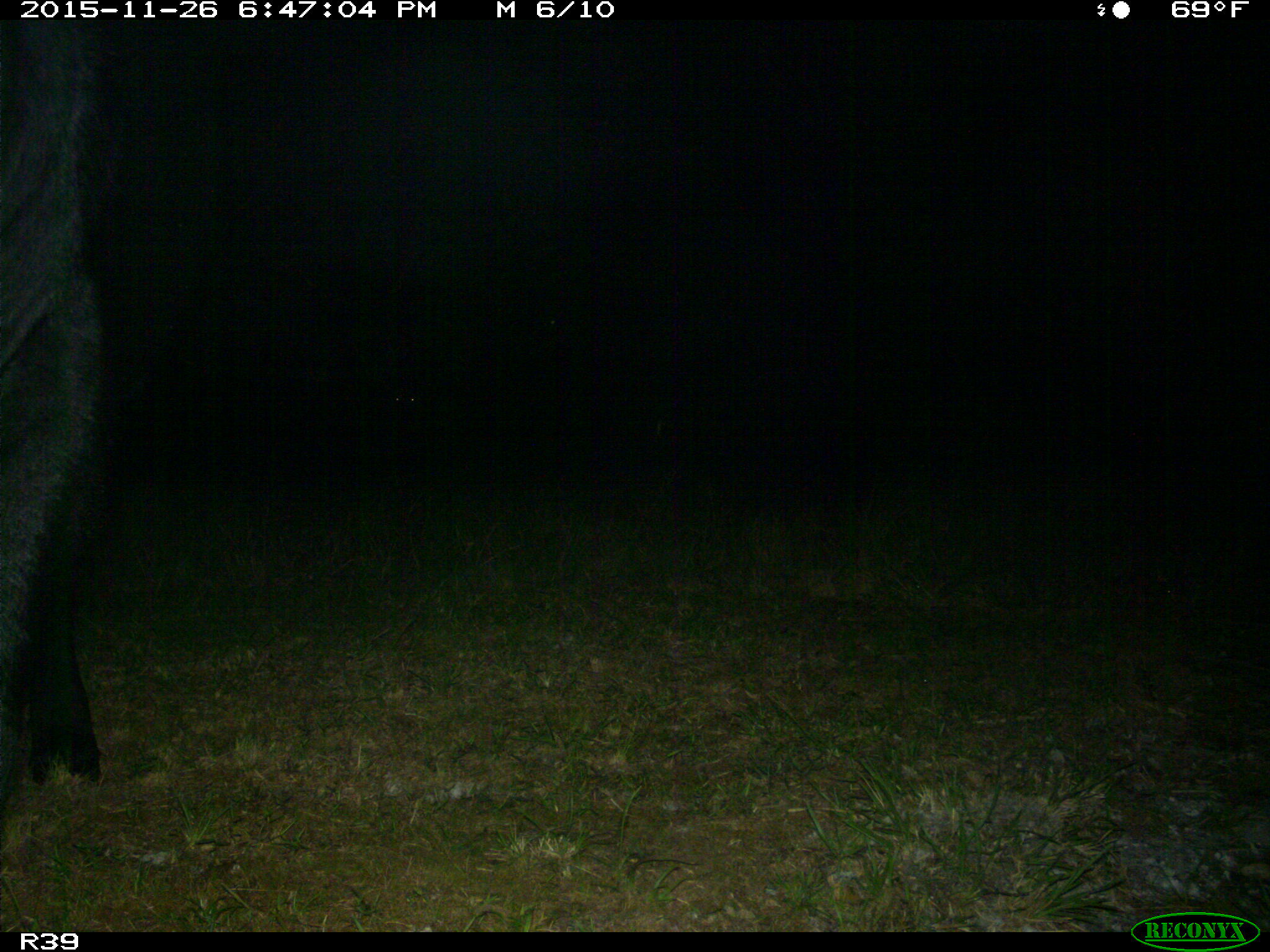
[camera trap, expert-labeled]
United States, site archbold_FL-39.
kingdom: Animalia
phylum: Chordata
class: Mammalia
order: Artiodactyla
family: Bovidae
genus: Bos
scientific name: Bos taurus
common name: domestic cow